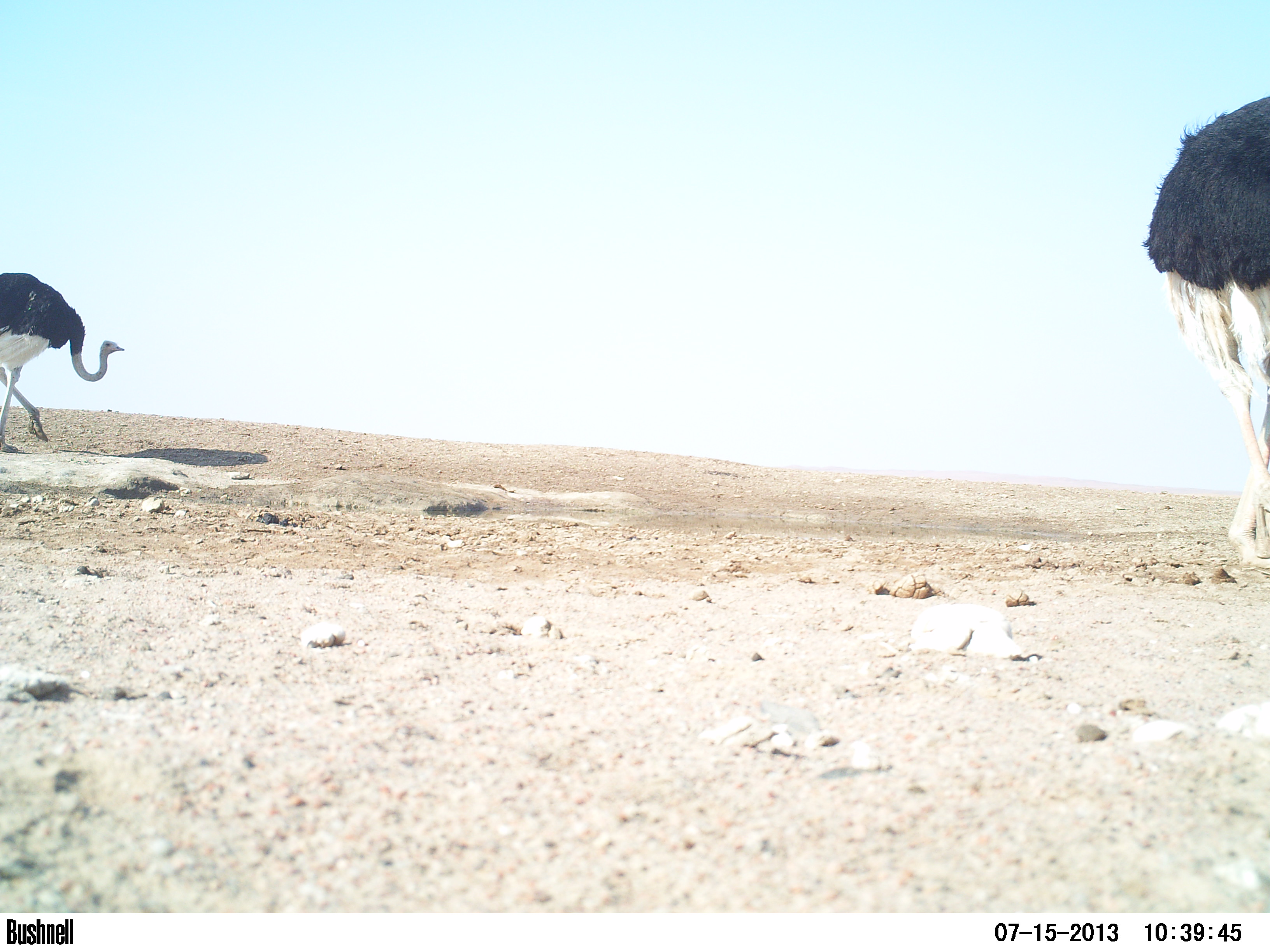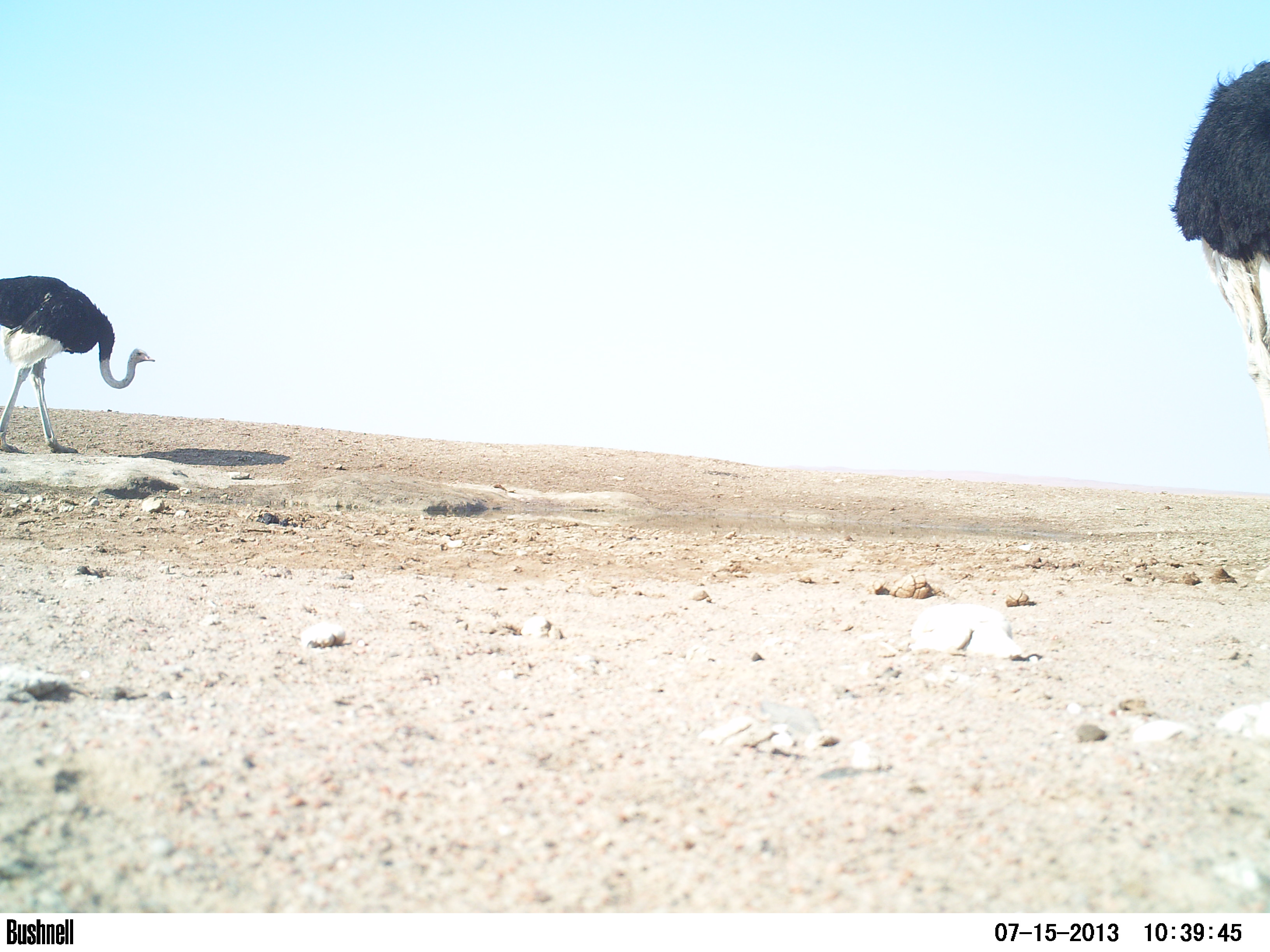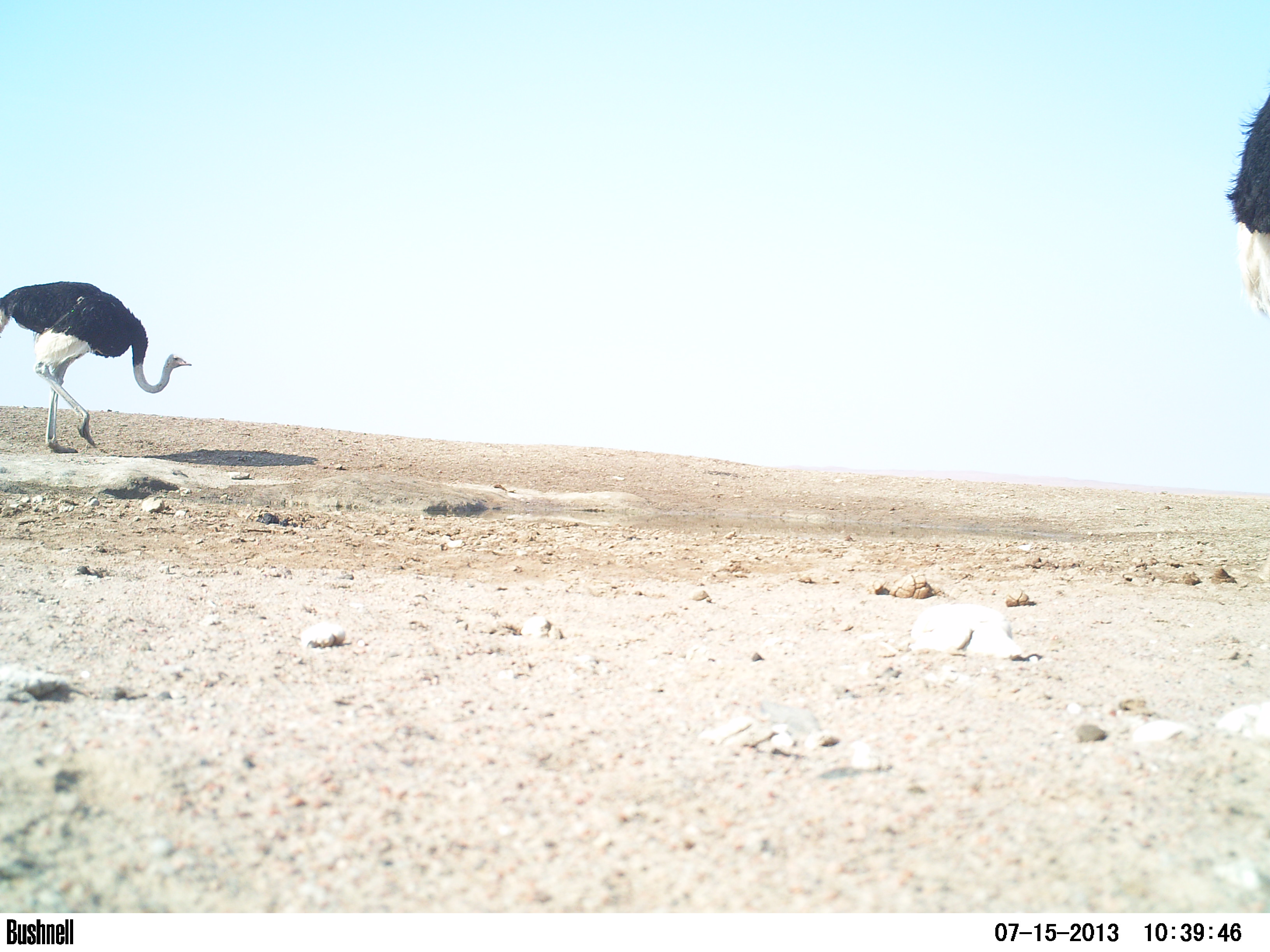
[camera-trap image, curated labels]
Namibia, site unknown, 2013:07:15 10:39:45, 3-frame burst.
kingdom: Animalia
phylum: Chordata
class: Aves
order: Struthioniformes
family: Struthionidae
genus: Struthio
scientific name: Struthio camelus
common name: common ostrich